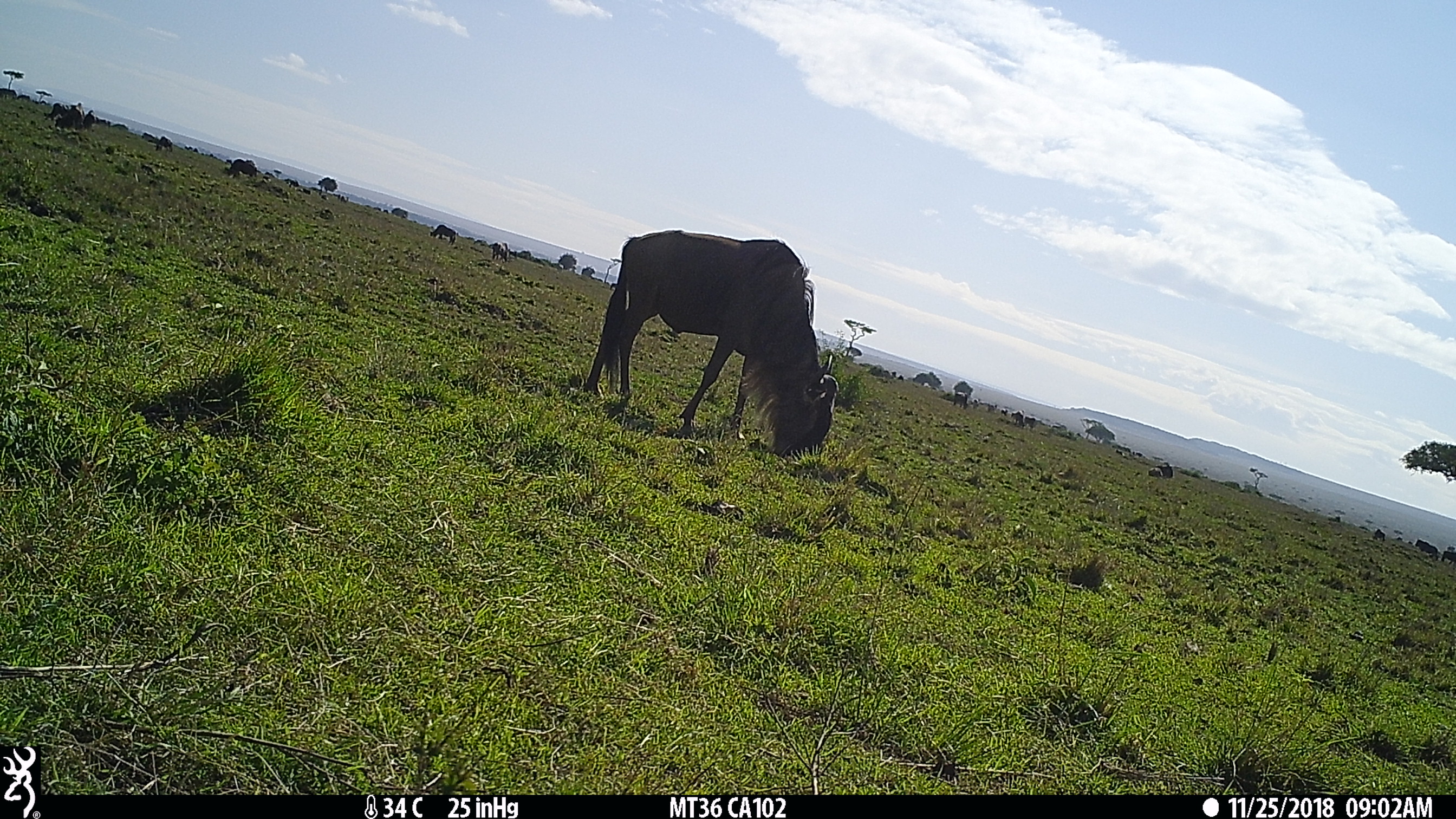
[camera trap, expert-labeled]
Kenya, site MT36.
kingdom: Animalia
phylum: Chordata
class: Mammalia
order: Artiodactyla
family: Bovidae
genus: Connochaetes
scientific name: Connochaetes taurinus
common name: blue wildebeest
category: wildebeest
Wildebeest (blue wildebeest) (Connochaetes taurinus).